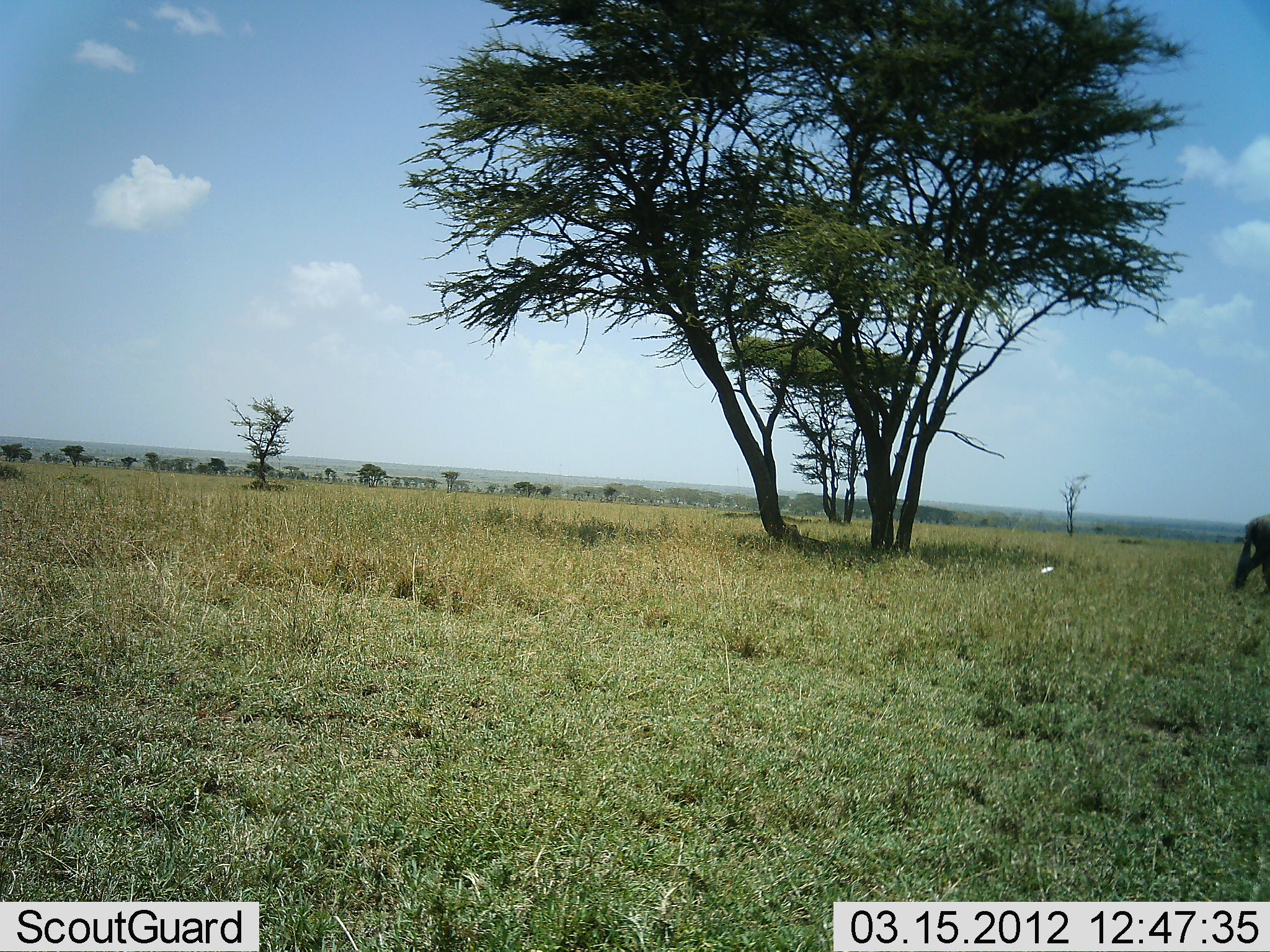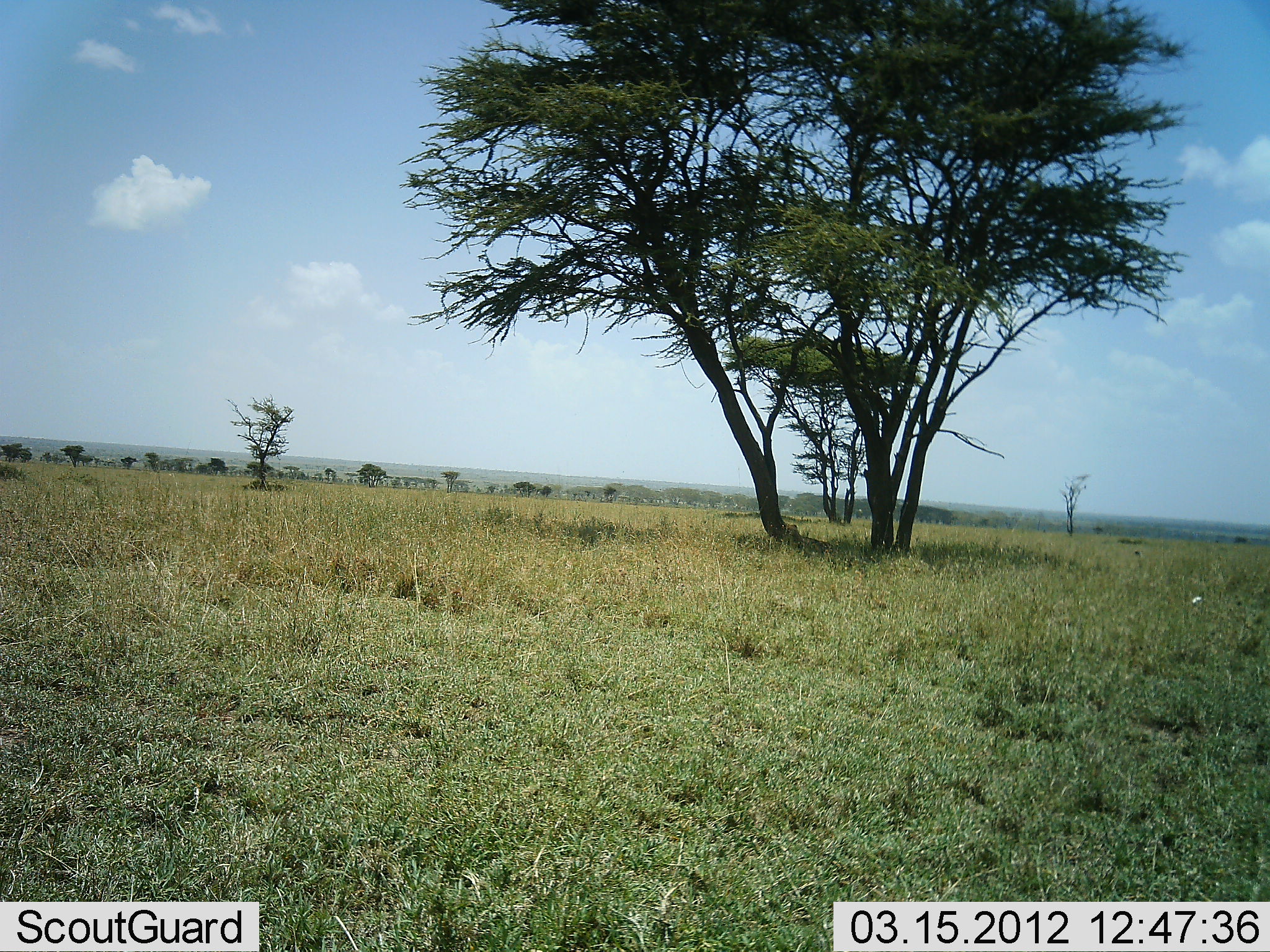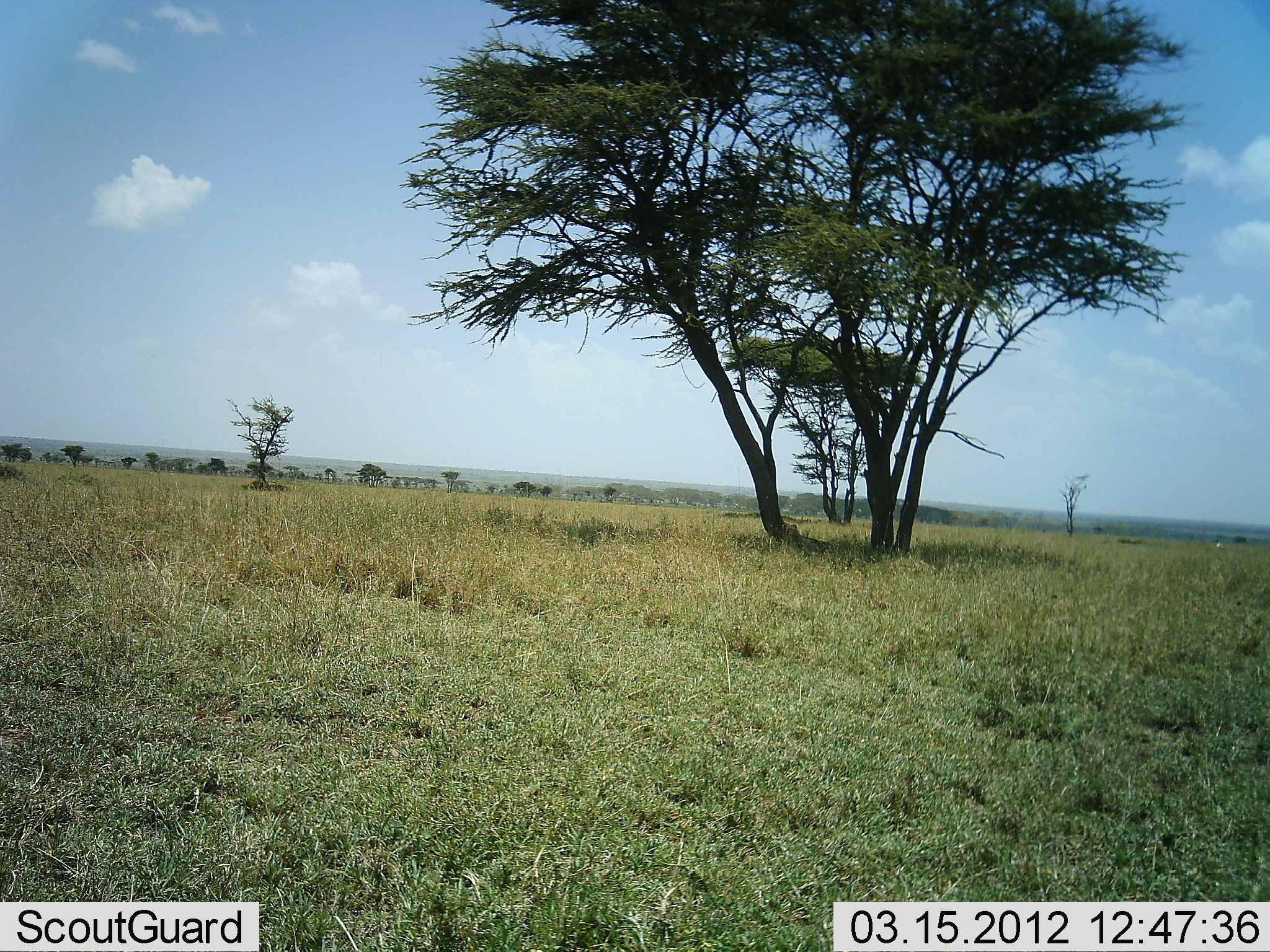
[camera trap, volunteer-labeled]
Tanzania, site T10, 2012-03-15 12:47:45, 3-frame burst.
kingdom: Animalia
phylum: Chordata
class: Mammalia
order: Artiodactyla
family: Bovidae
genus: Connochaetes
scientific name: Connochaetes taurinus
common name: blue wildebeest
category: wildebeest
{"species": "wildebeest (blue wildebeest) (Connochaetes taurinus)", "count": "1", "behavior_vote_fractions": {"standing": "0%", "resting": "0%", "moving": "100%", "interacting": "0%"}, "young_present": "0%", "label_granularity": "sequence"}